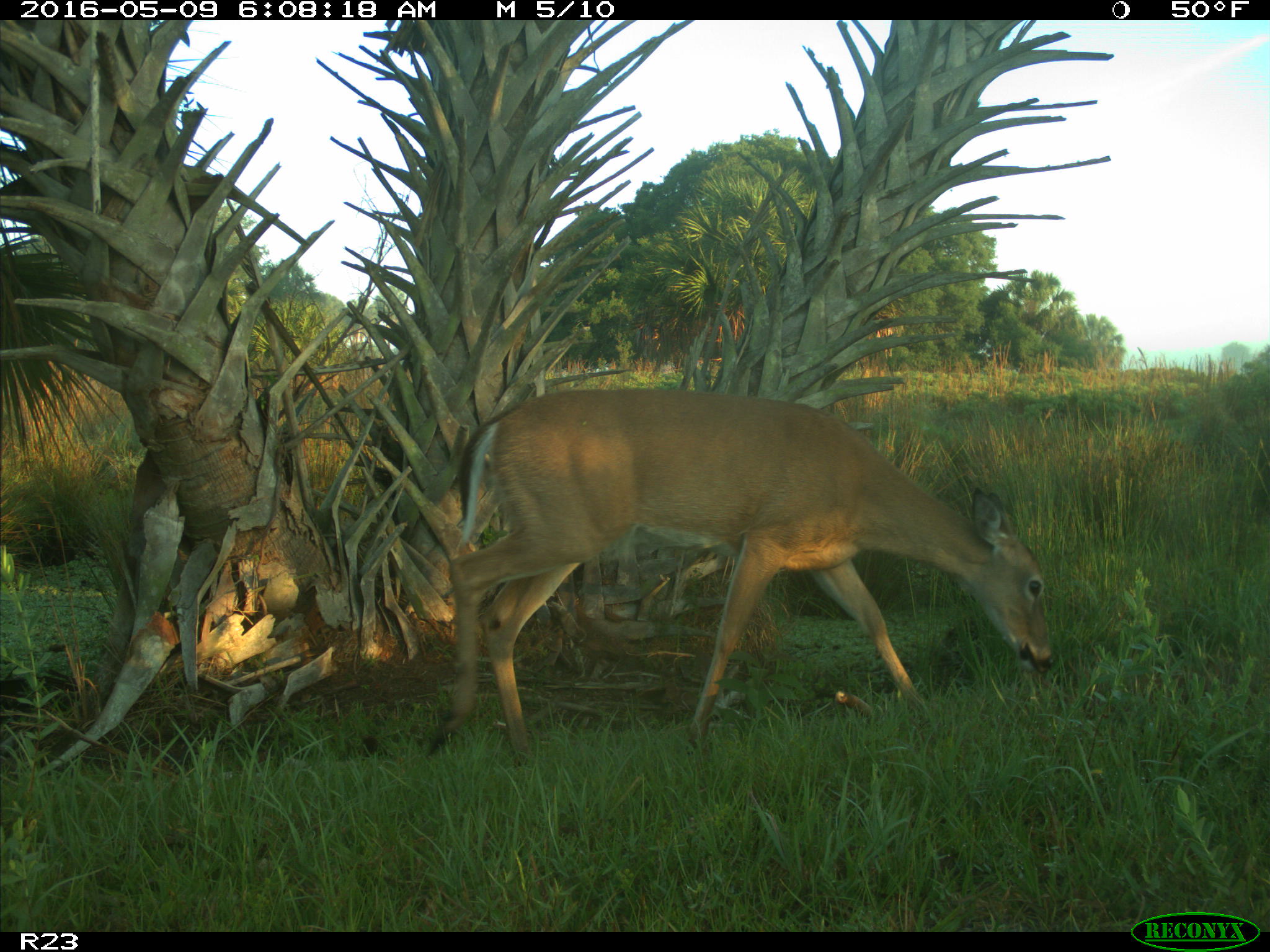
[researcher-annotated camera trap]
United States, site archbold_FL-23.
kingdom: Animalia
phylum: Chordata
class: Mammalia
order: Artiodactyla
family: Cervidae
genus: Odocoileus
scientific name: Odocoileus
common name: deer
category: unidentified deer